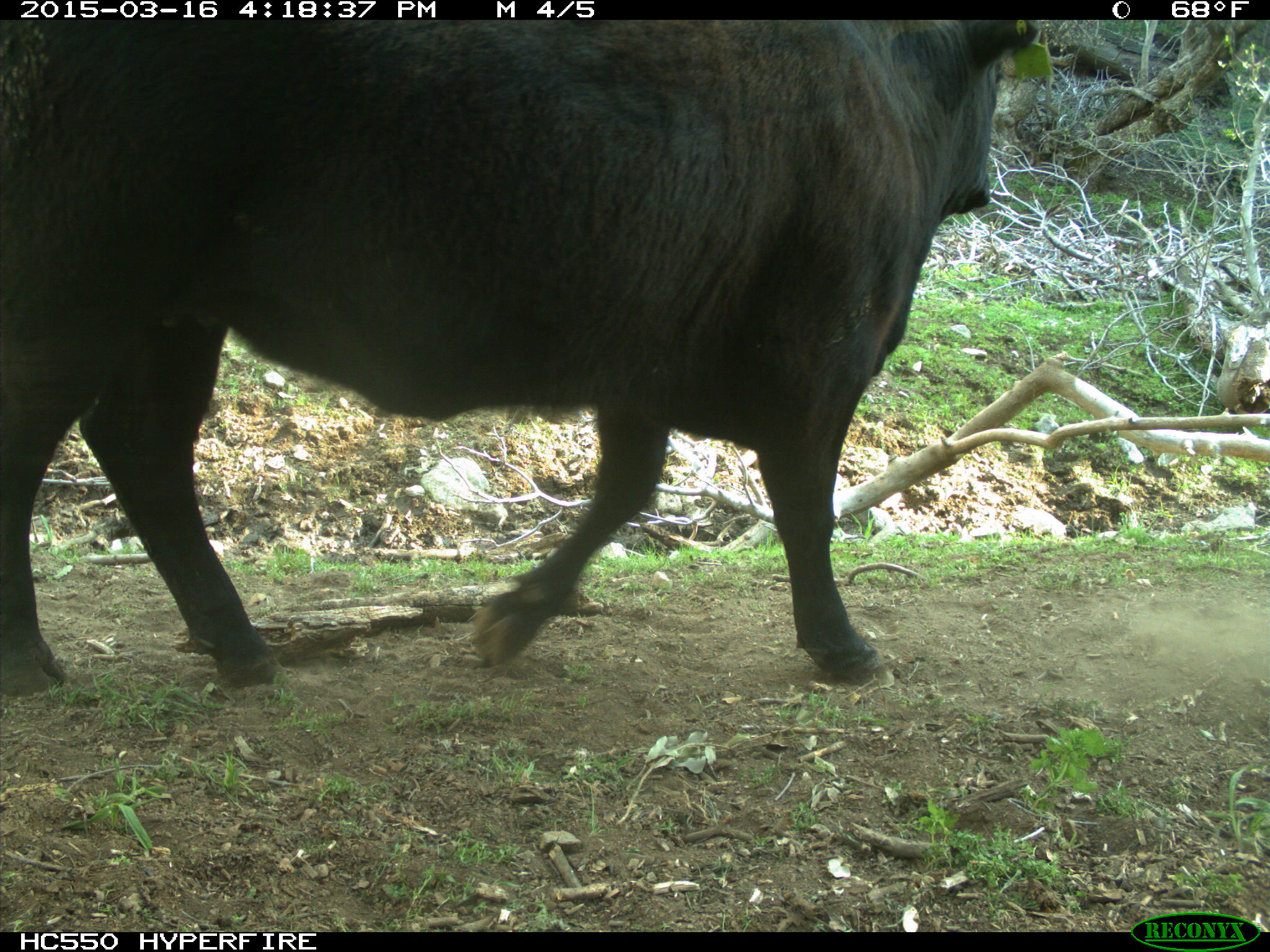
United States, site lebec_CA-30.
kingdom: Animalia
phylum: Chordata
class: Mammalia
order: Artiodactyla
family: Bovidae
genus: Bos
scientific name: Bos taurus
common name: domestic cow